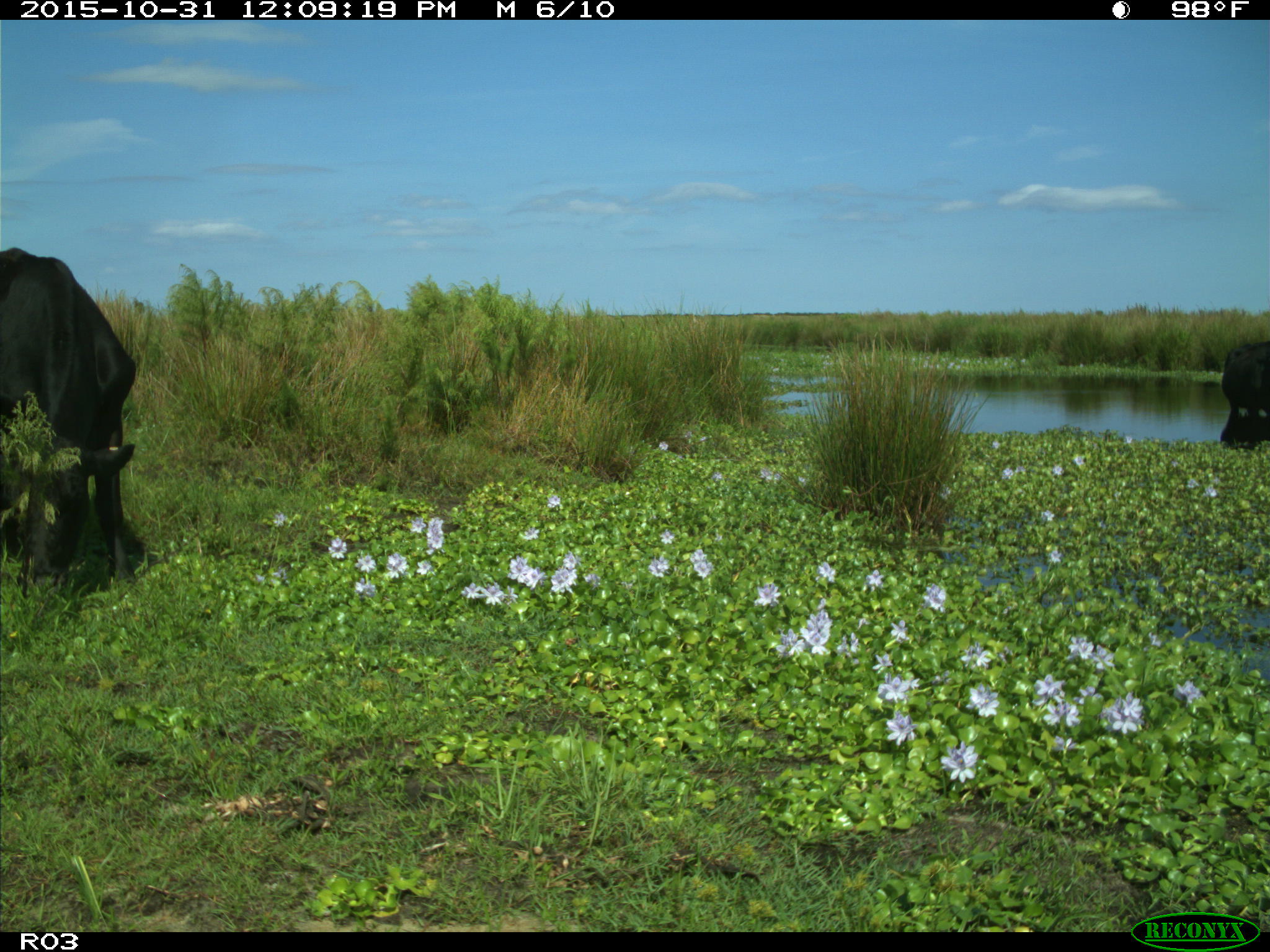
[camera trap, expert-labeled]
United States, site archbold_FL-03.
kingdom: Animalia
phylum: Chordata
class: Mammalia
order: Artiodactyla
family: Bovidae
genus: Bos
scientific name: Bos taurus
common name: domestic cow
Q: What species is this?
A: Bos taurus (domestic cow).